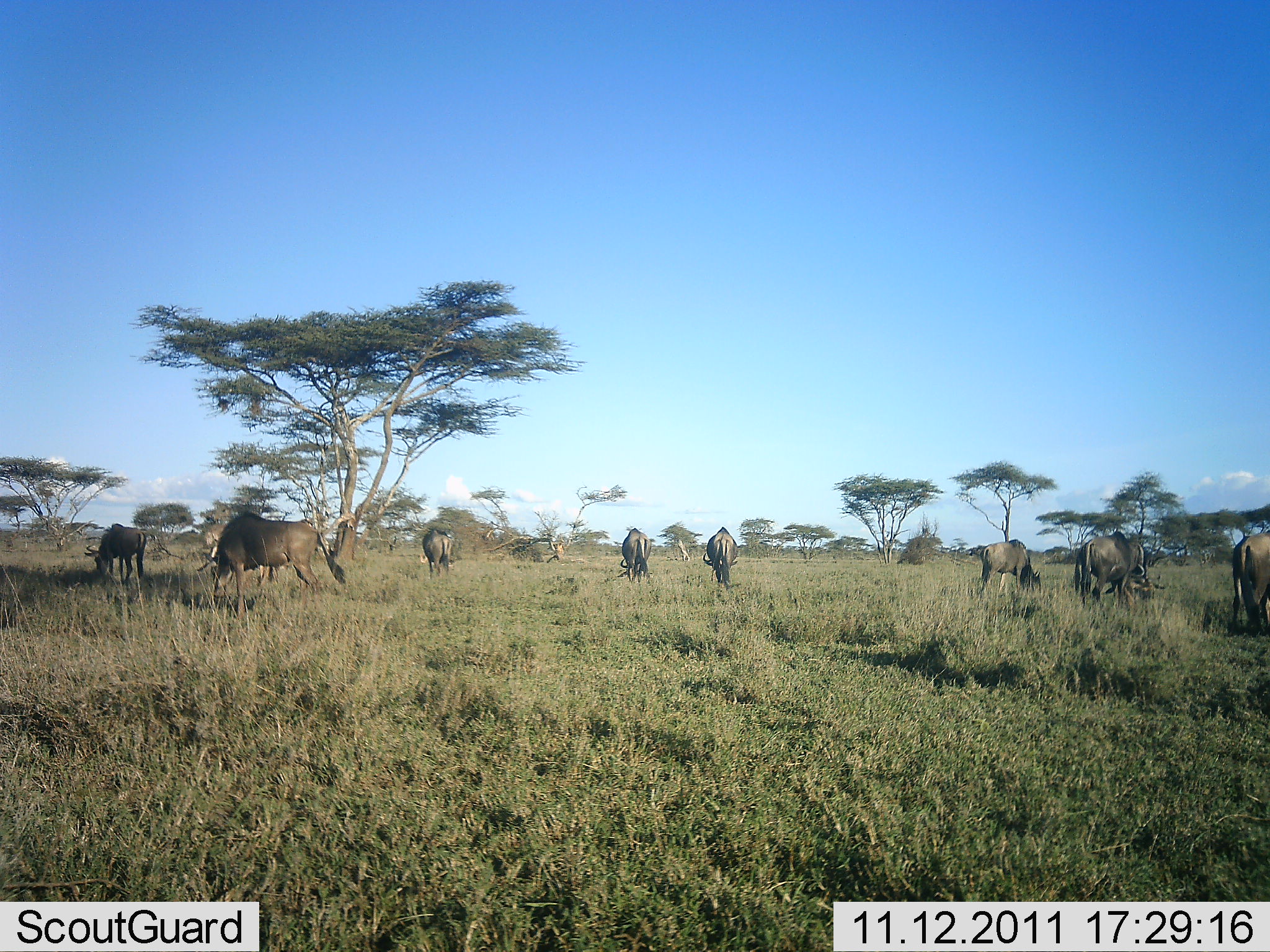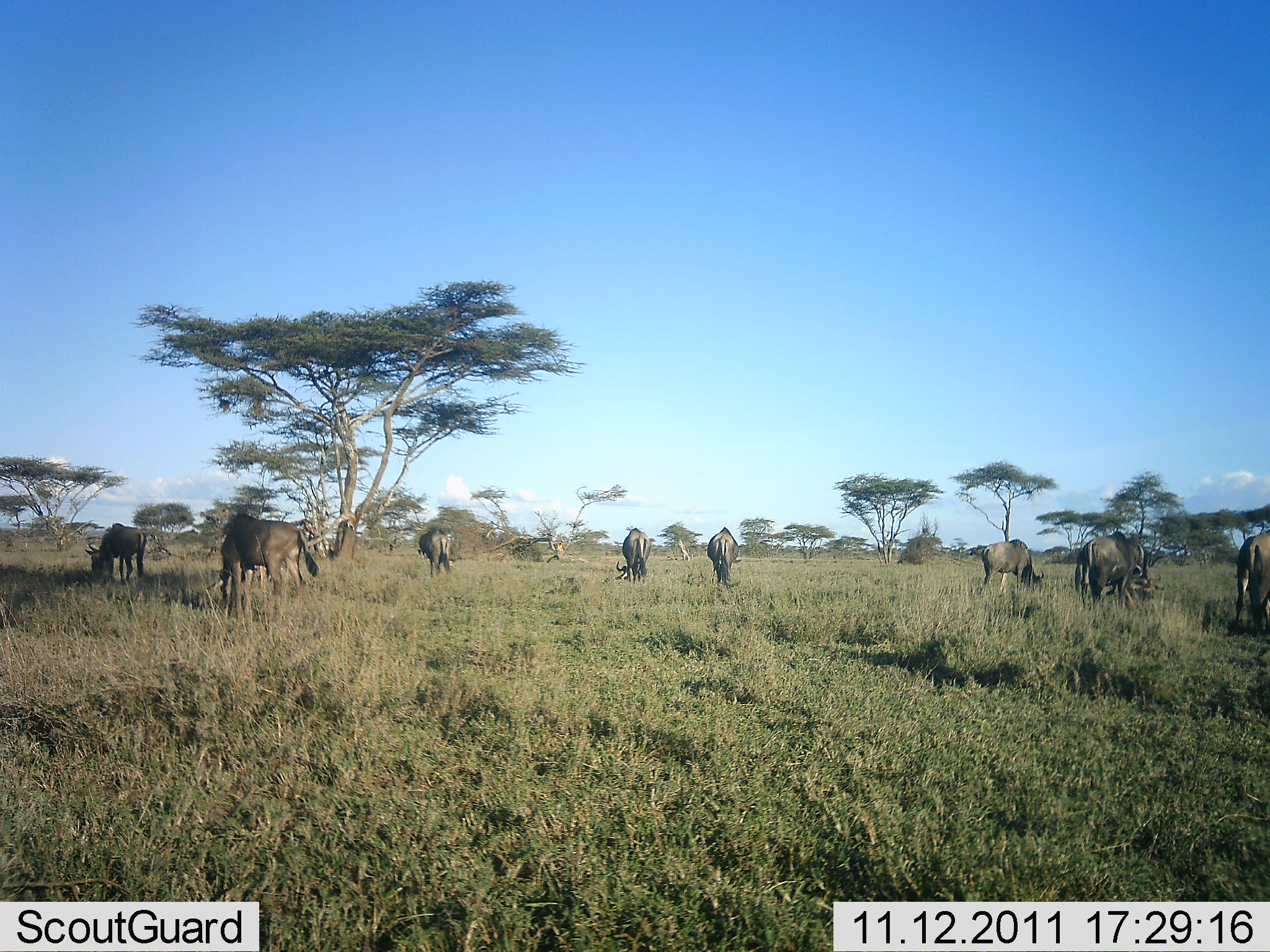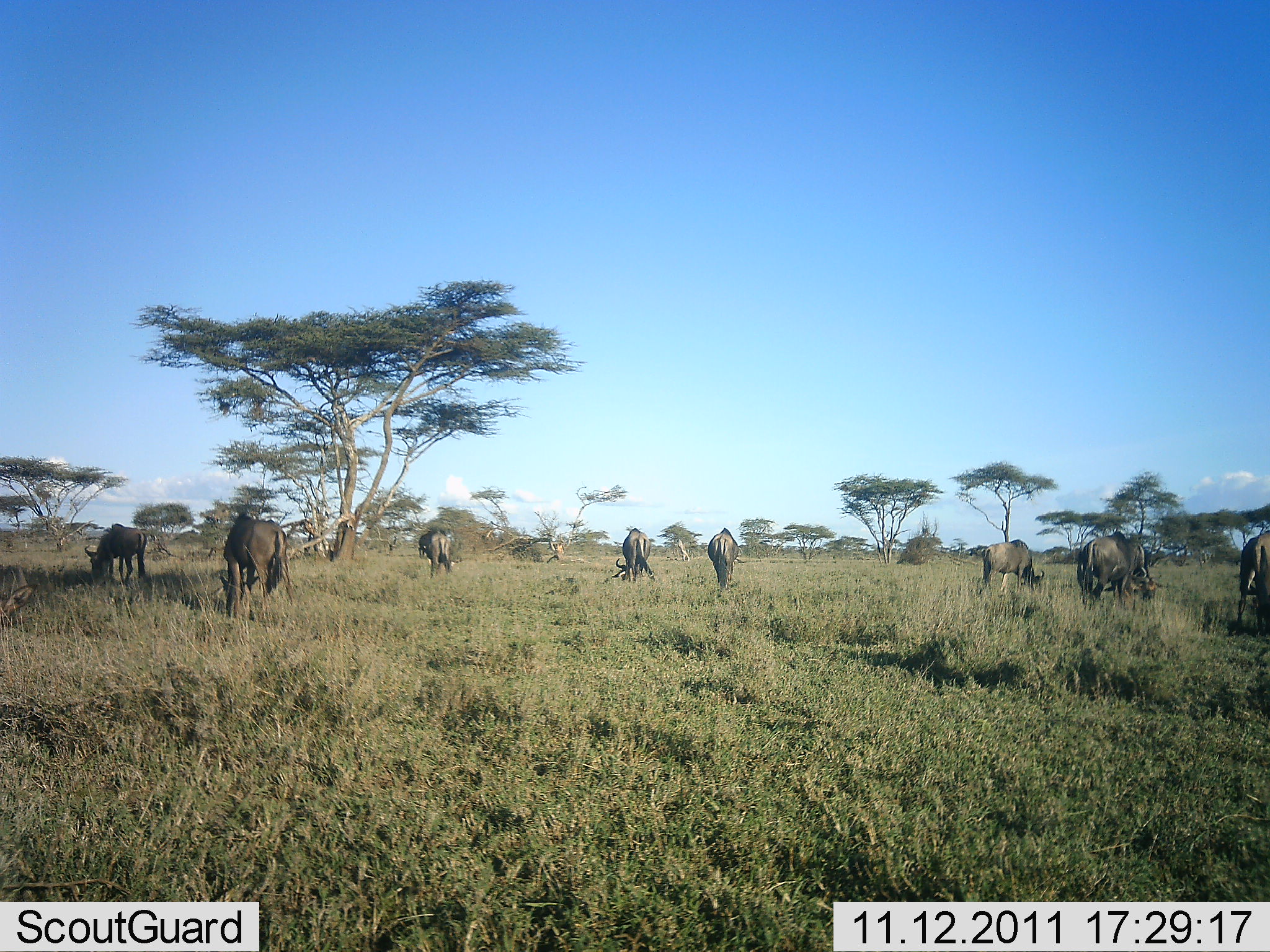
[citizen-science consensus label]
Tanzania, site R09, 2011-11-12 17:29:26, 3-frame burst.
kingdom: Animalia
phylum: Chordata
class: Mammalia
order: Artiodactyla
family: Bovidae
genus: Connochaetes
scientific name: Connochaetes taurinus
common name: blue wildebeest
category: wildebeest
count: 8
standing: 19%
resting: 0%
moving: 0%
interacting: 0%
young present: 0%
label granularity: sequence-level